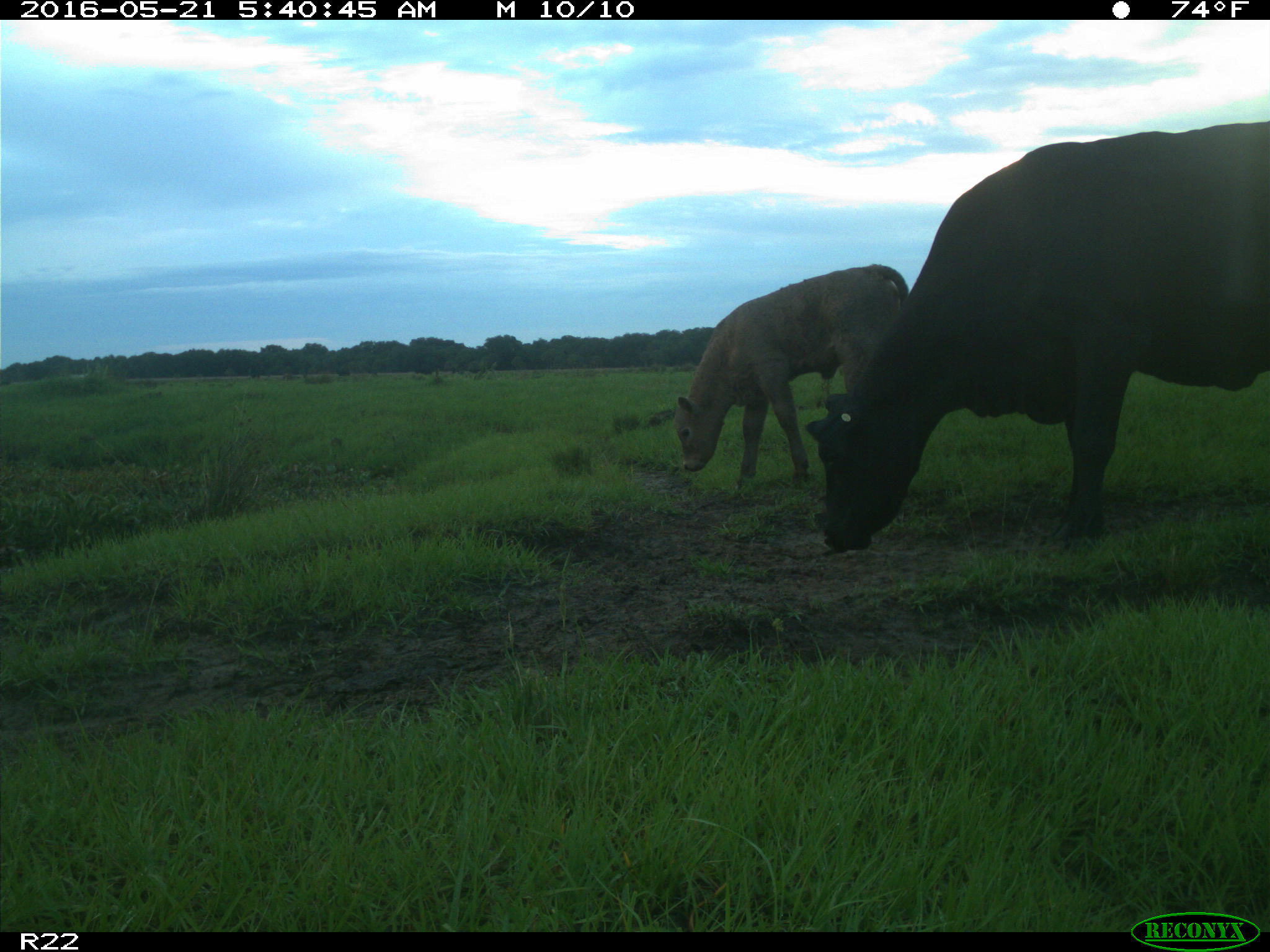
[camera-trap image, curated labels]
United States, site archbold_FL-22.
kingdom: Animalia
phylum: Chordata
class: Mammalia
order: Artiodactyla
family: Bovidae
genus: Bos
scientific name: Bos taurus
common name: domestic cow